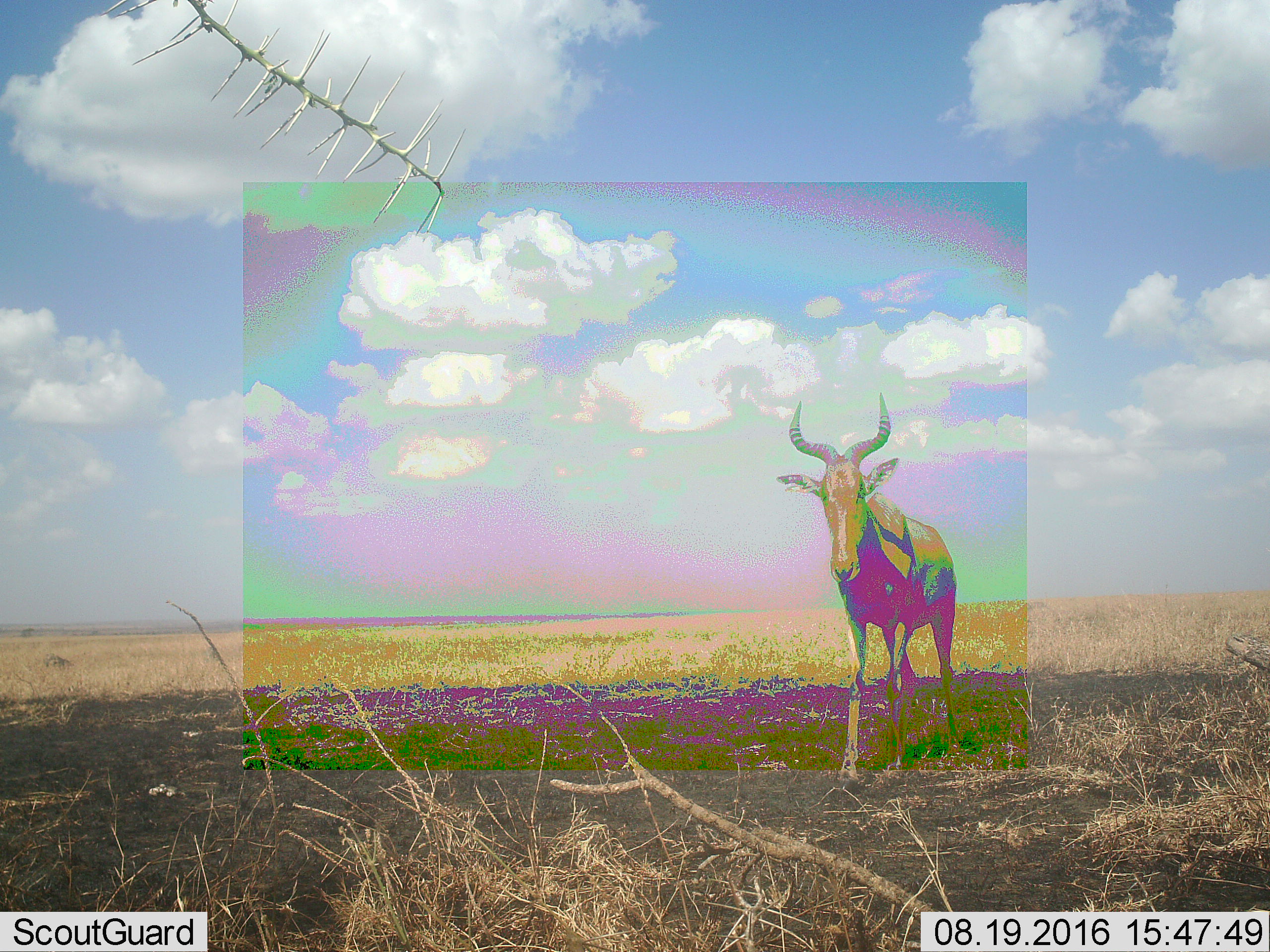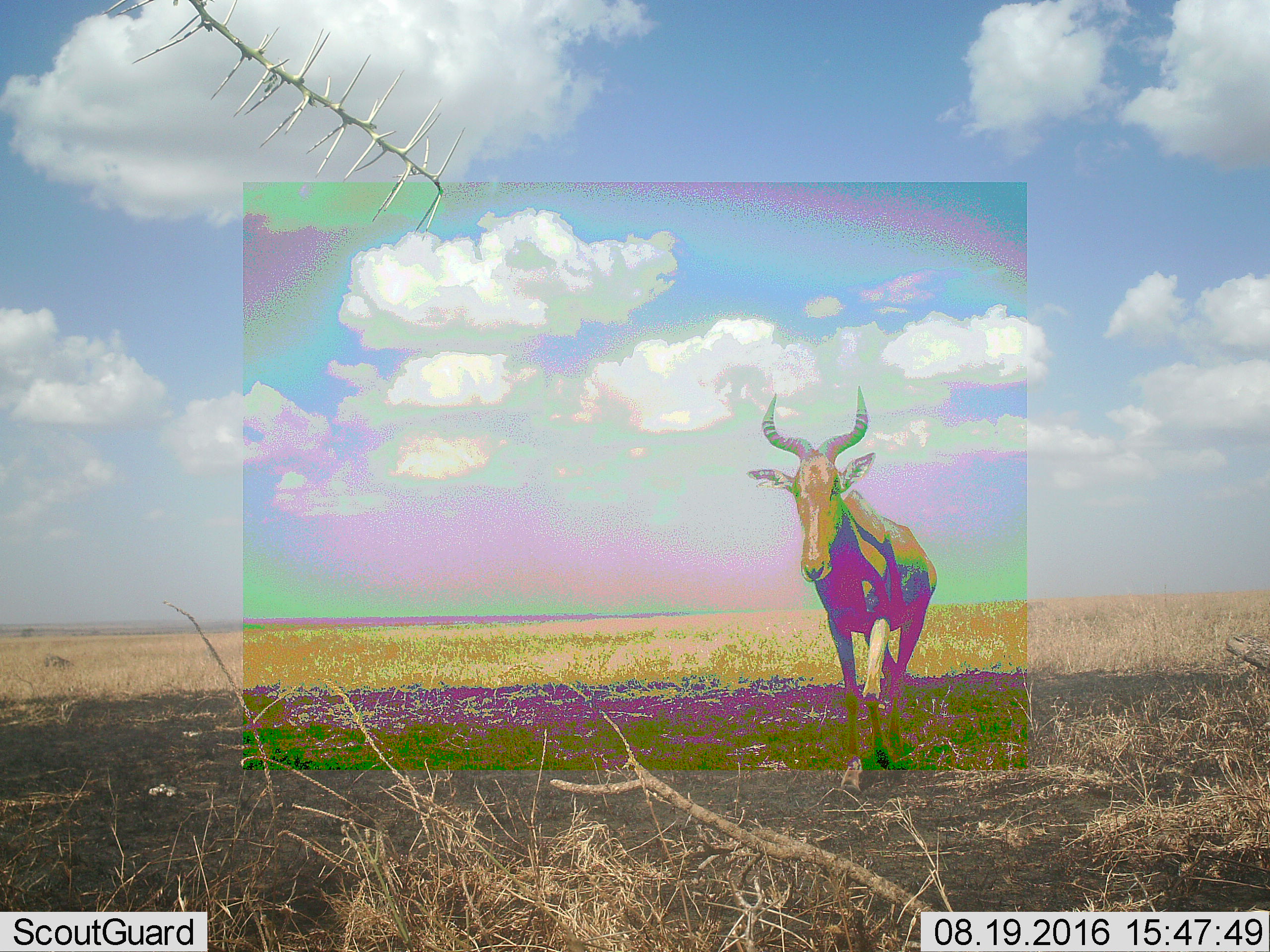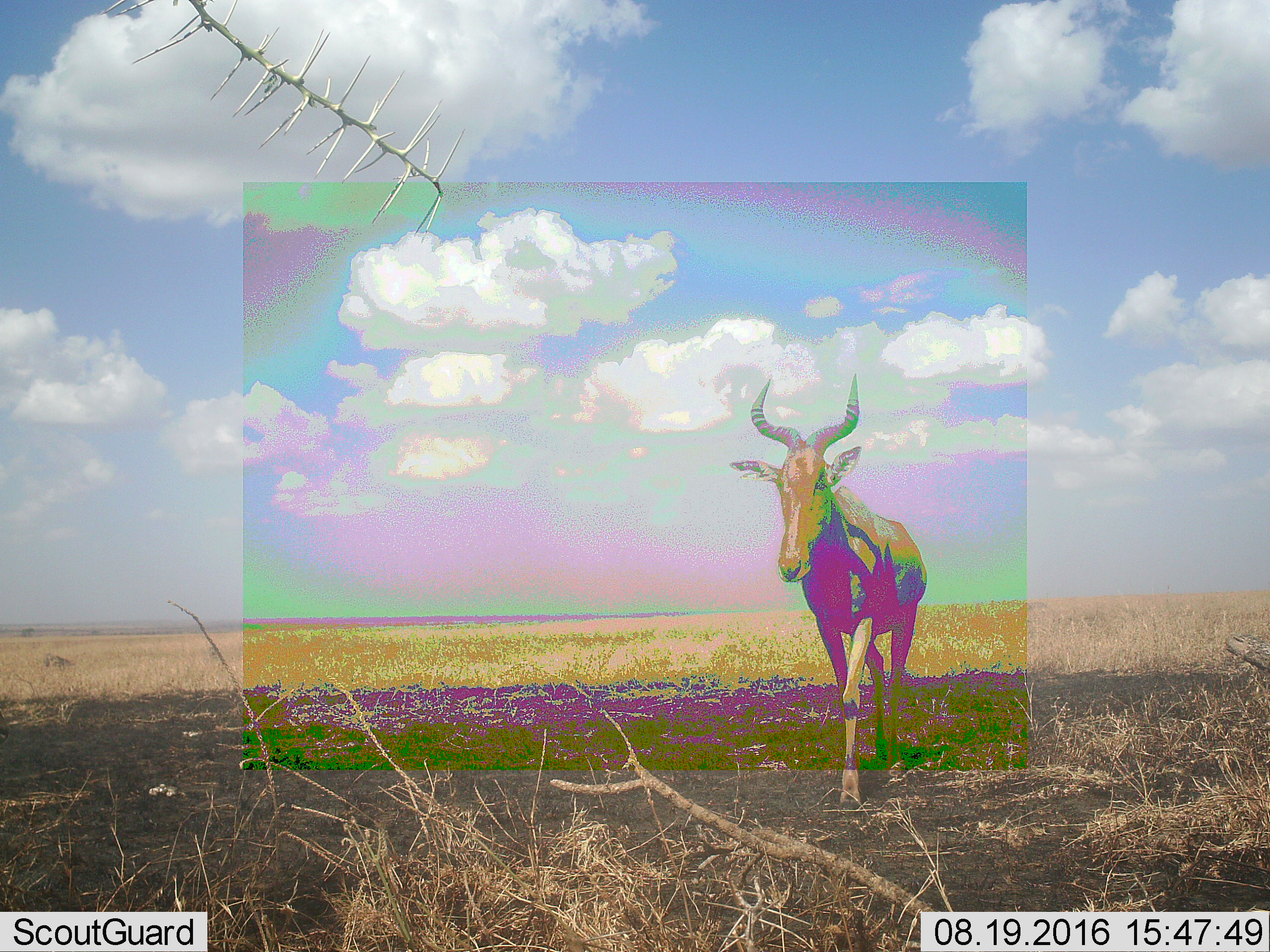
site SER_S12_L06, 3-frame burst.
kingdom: Animalia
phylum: Chordata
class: Mammalia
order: Artiodactyla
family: Bovidae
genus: Alcelaphus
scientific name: Alcelaphus buselaphus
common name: hartebeest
Hartebeest (Alcelaphus buselaphus), count 1. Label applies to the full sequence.